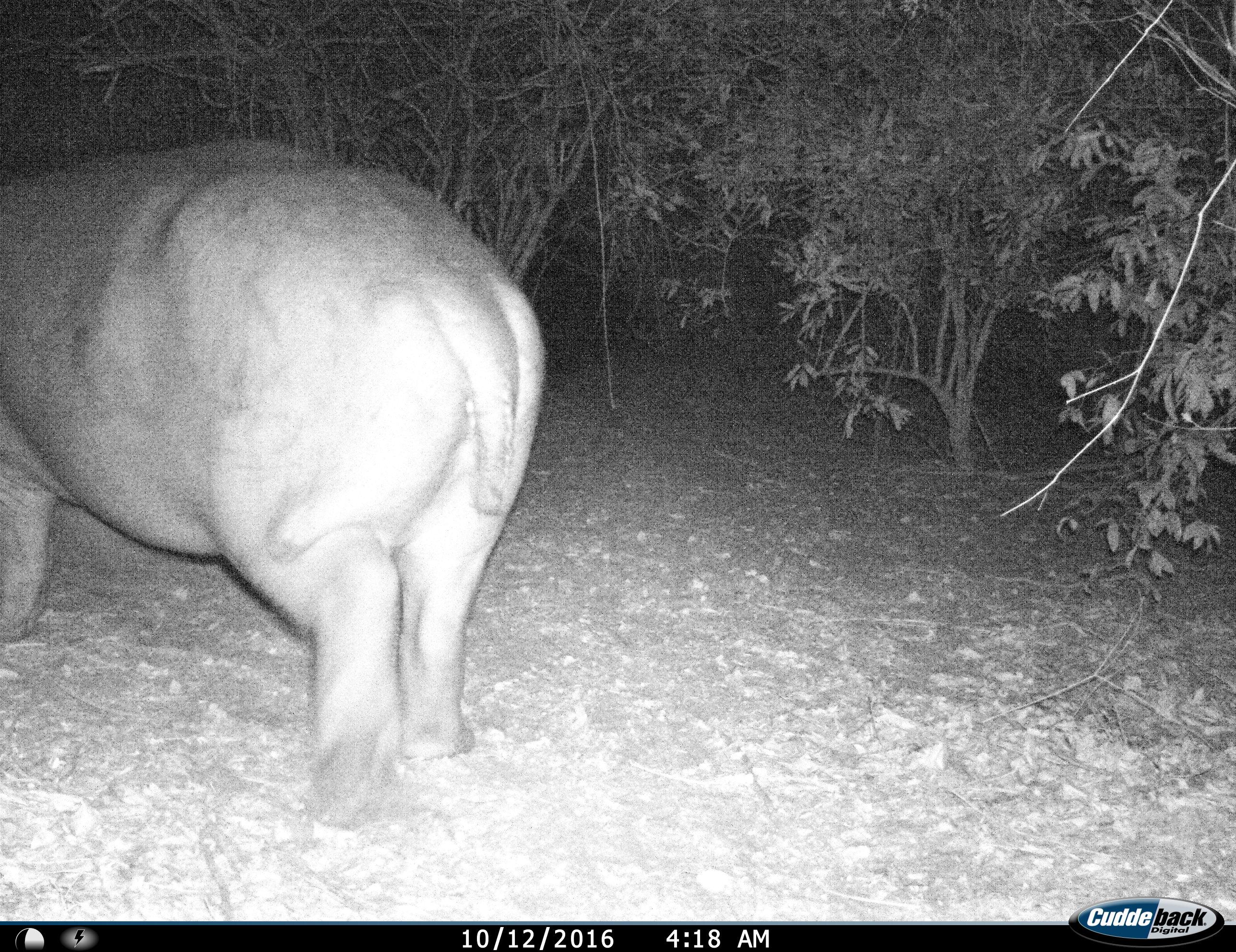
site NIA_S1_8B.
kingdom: Animalia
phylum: Chordata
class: Mammalia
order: Artiodactyla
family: Hippopotamidae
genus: Hippopotamus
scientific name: Hippopotamus amphibius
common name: hippopotamus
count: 1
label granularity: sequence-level